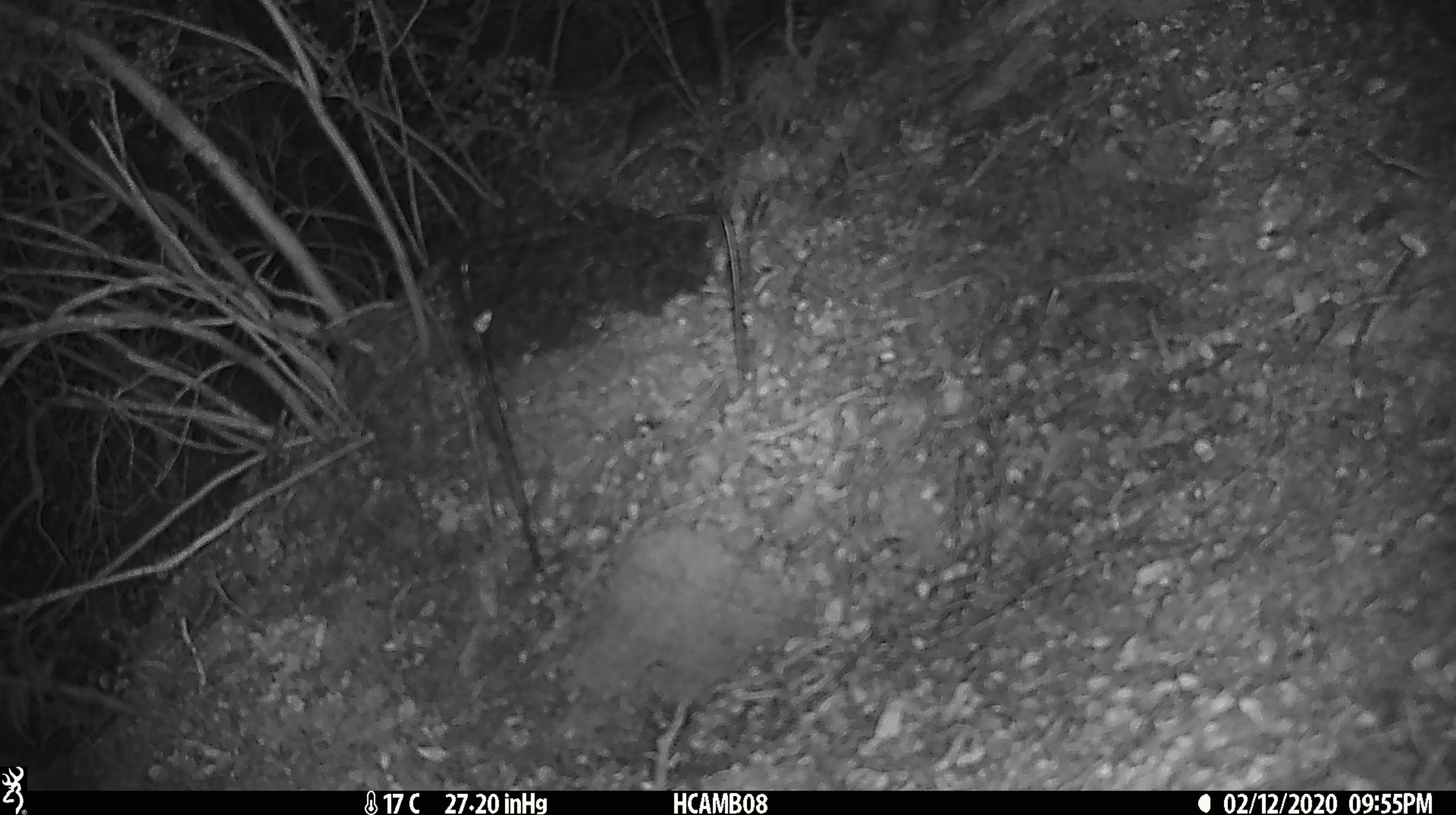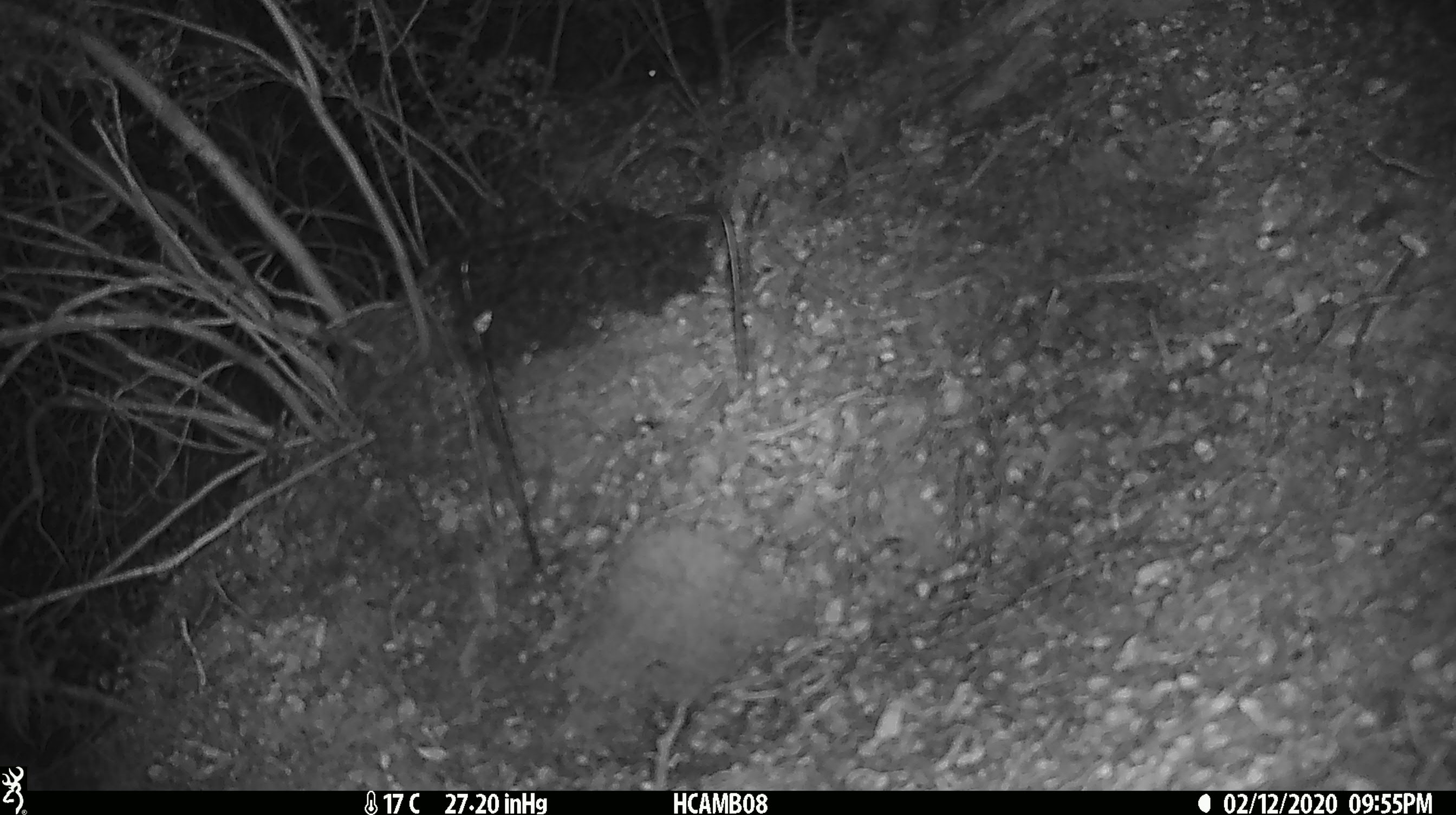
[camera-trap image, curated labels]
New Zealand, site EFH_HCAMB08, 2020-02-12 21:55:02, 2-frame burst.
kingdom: Animalia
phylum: Chordata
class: Mammalia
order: Rodentia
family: Muridae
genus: Mus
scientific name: Mus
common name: mouse